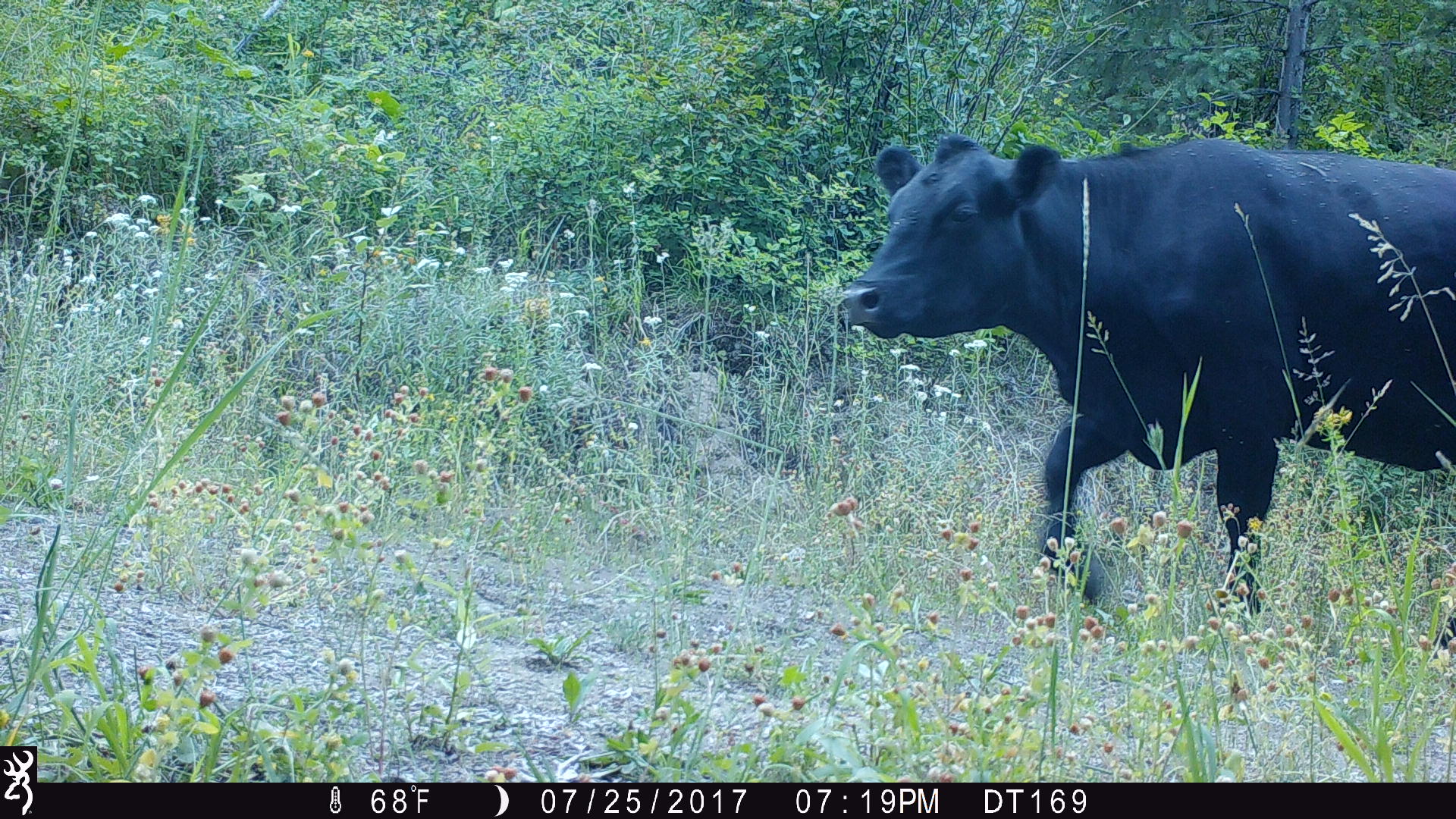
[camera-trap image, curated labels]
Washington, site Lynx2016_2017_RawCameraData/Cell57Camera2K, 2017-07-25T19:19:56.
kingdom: Animalia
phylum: Chordata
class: Mammalia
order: Artiodactyla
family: Bovidae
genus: Bos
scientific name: Bos taurus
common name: domestic cattle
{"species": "domestic cattle (Bos taurus)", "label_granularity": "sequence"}